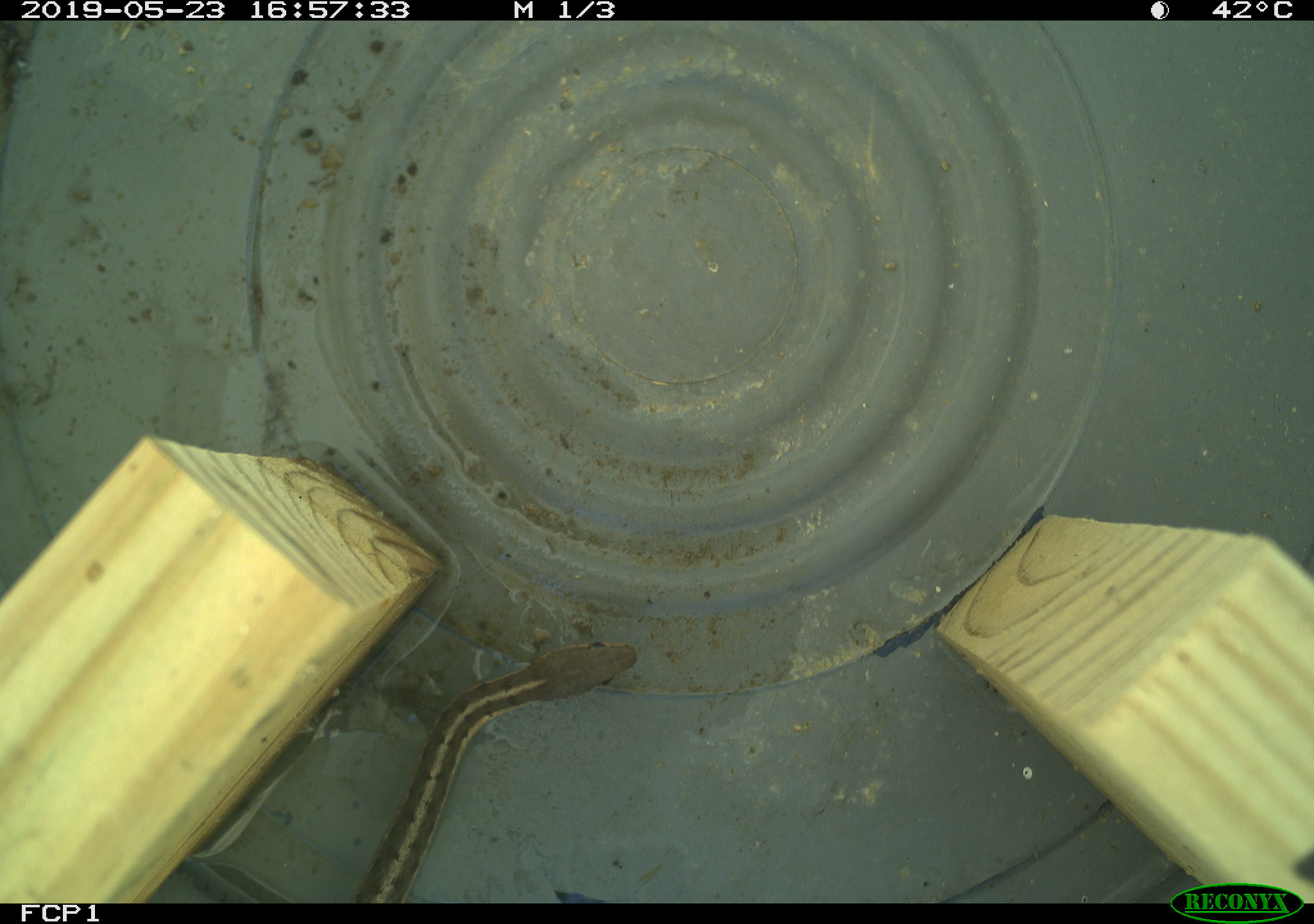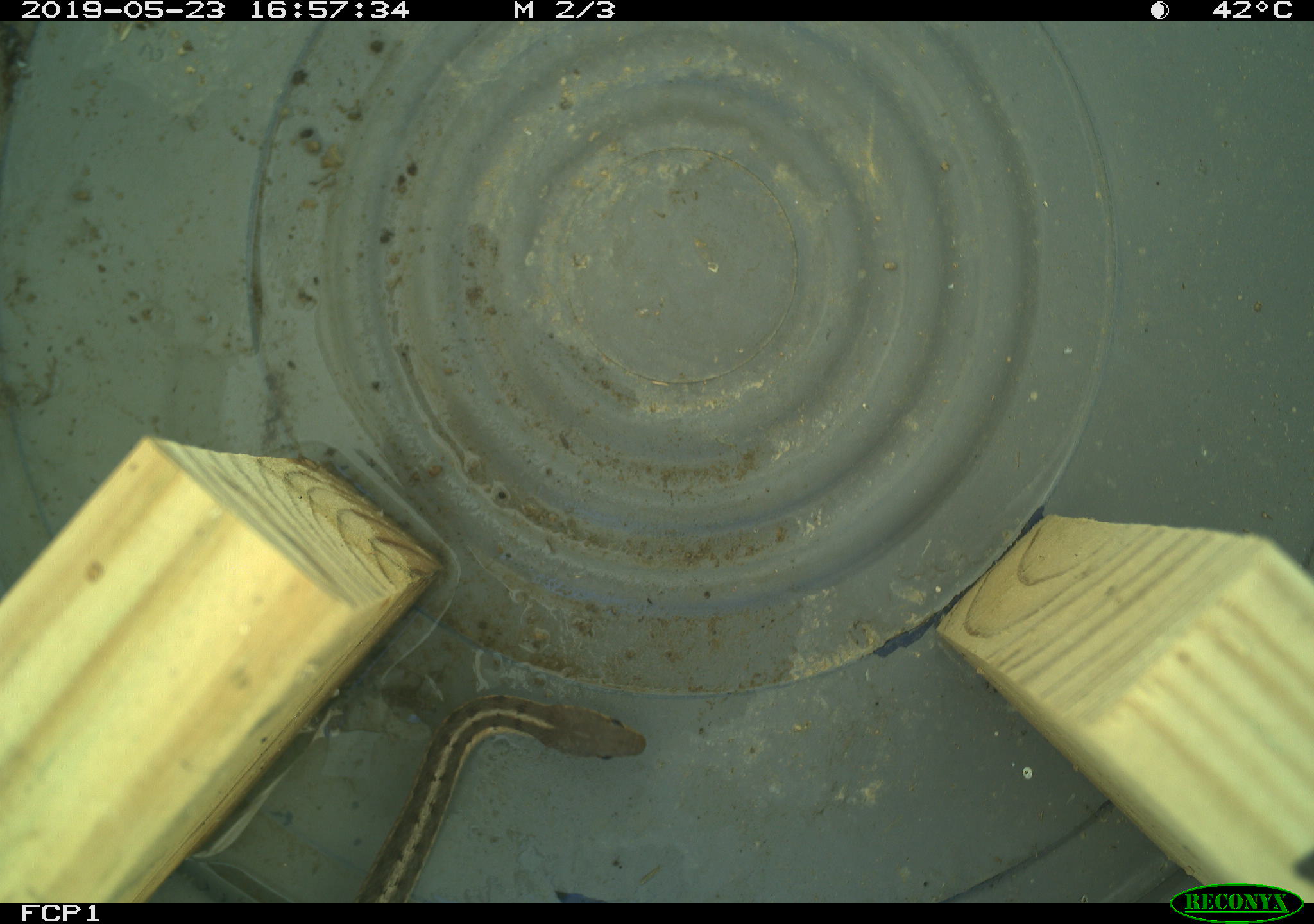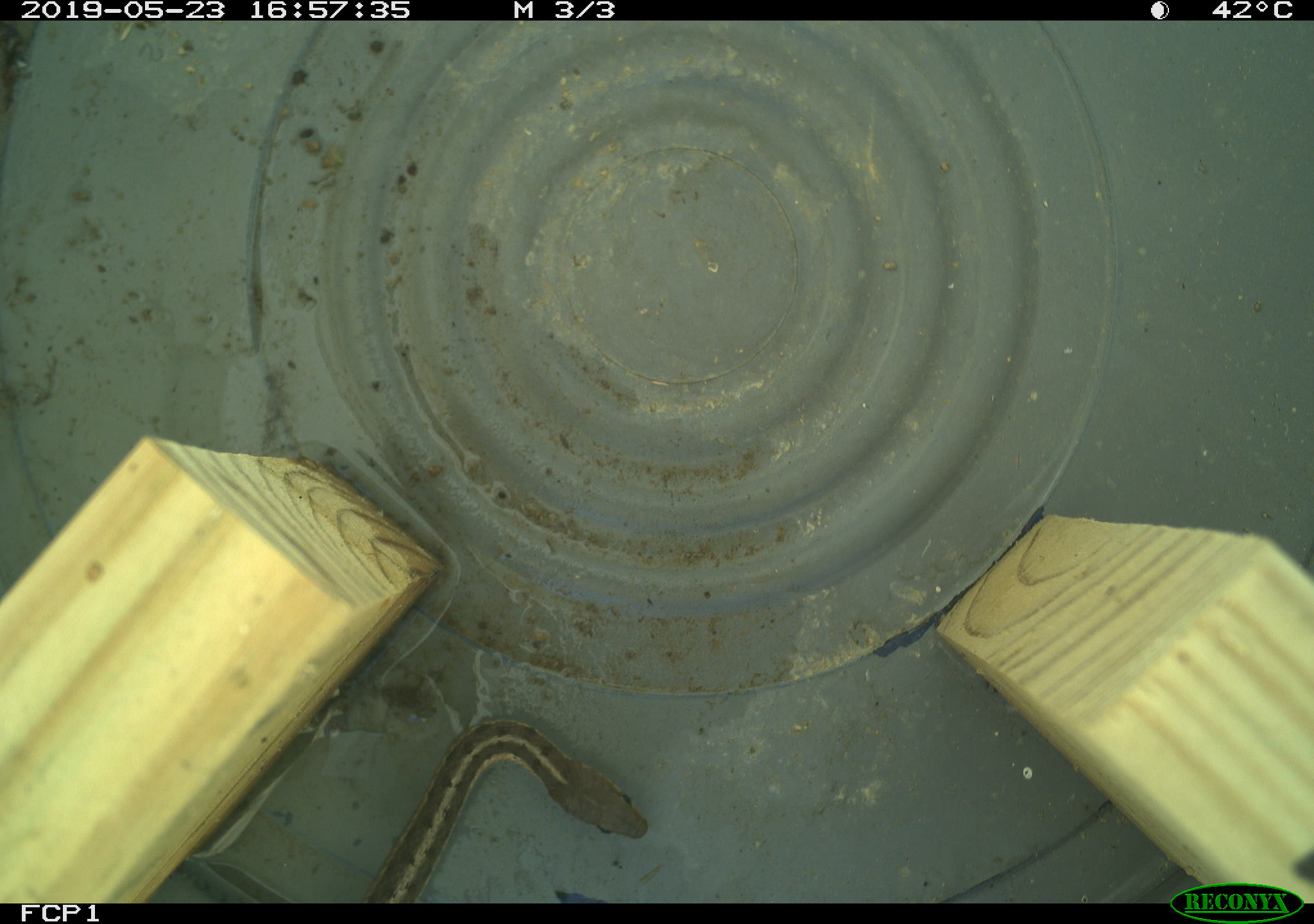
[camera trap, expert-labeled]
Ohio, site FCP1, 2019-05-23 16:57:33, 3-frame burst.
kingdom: Animalia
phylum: Chordata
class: Reptilia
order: Squamata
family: Colubridae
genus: Thamnophis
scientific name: Thamnophis sirtalis sirtalis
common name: eastern gartersnake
Eastern gartersnake (Thamnophis sirtalis sirtalis).